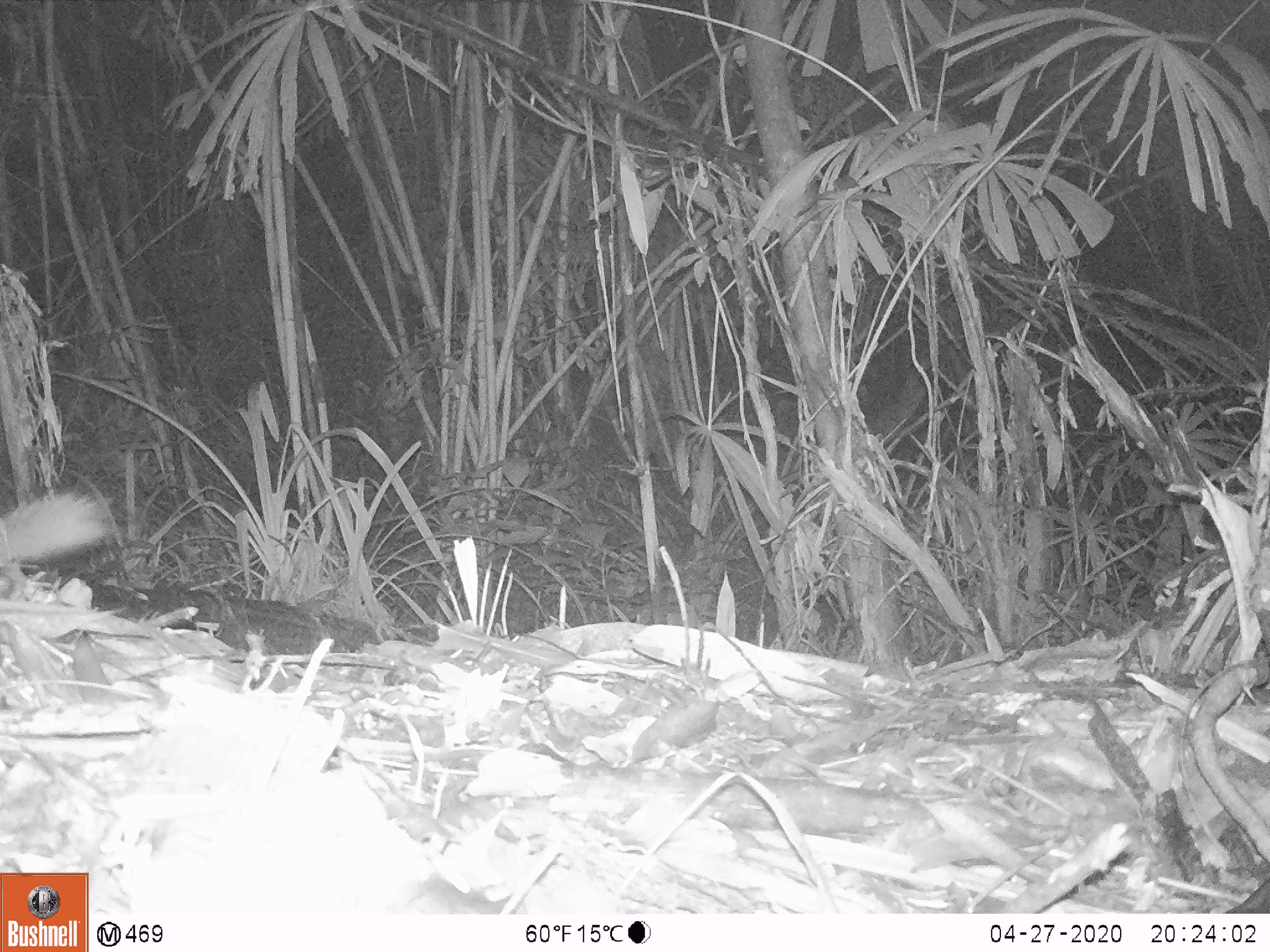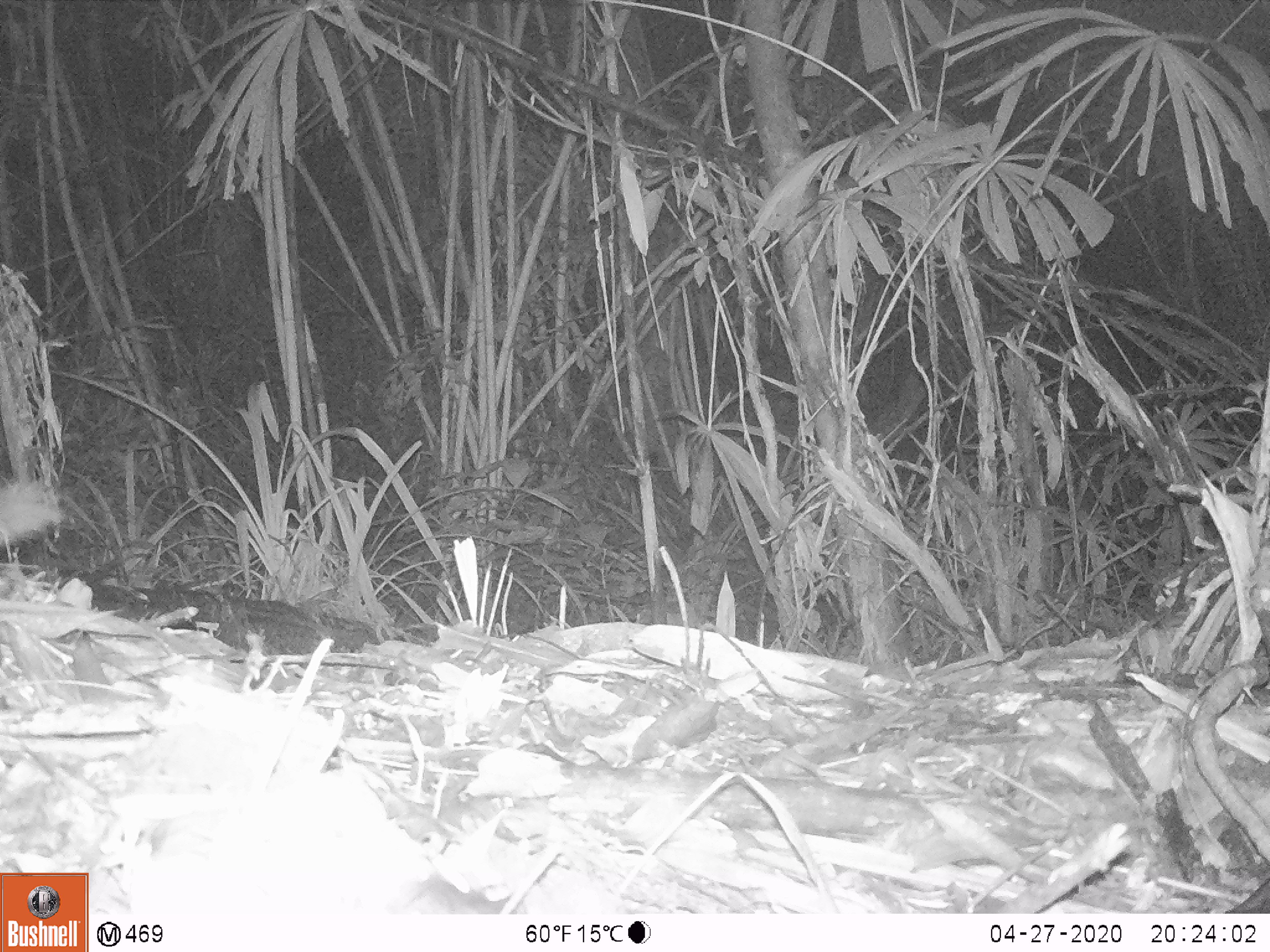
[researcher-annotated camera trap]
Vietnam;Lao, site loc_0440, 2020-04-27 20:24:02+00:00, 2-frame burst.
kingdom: Animalia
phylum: Chordata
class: Mammalia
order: Carnivora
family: Mustelidae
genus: Melogale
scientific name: Melogale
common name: ferret badger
Ferret badger (Melogale). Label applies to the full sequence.